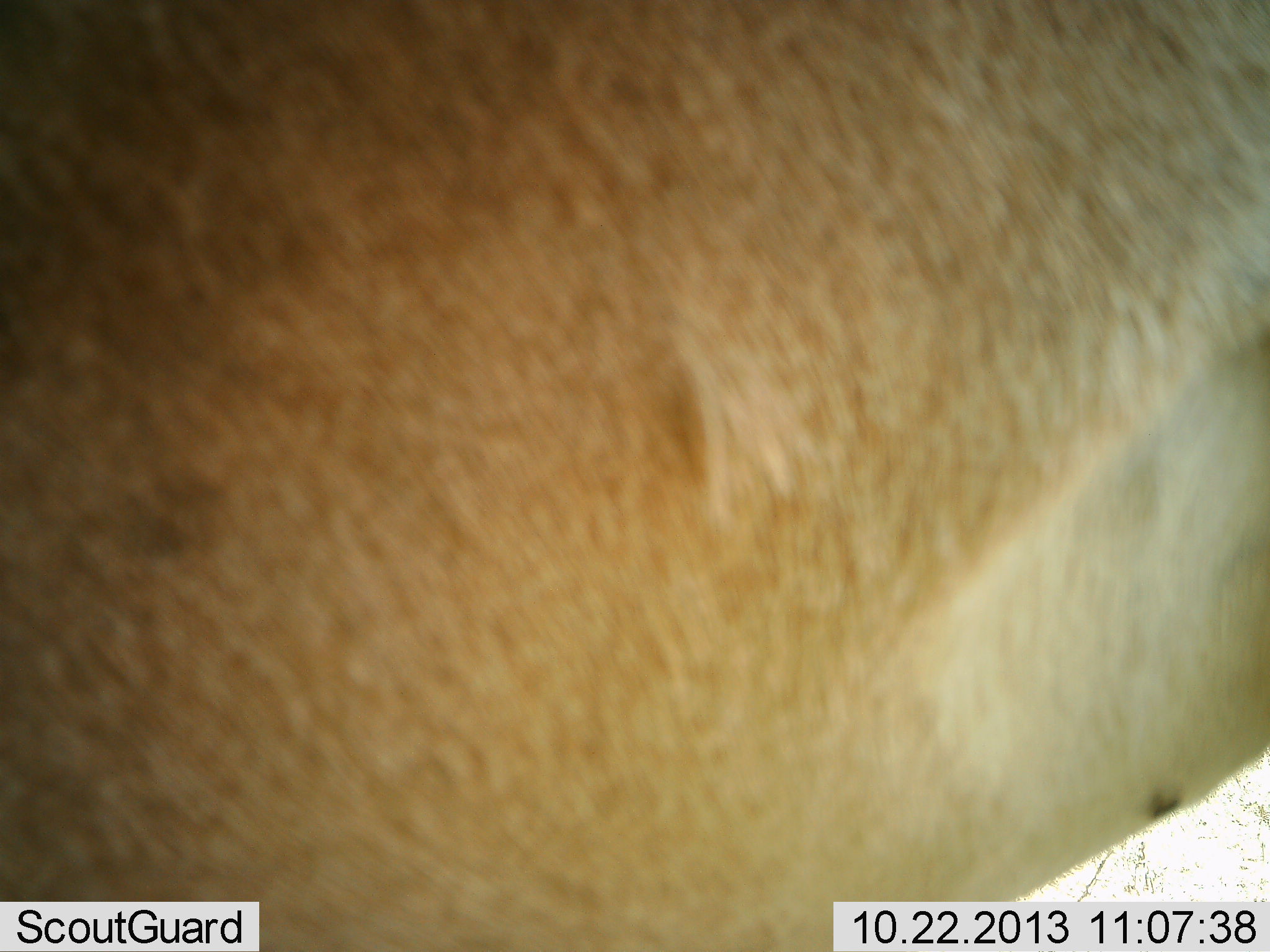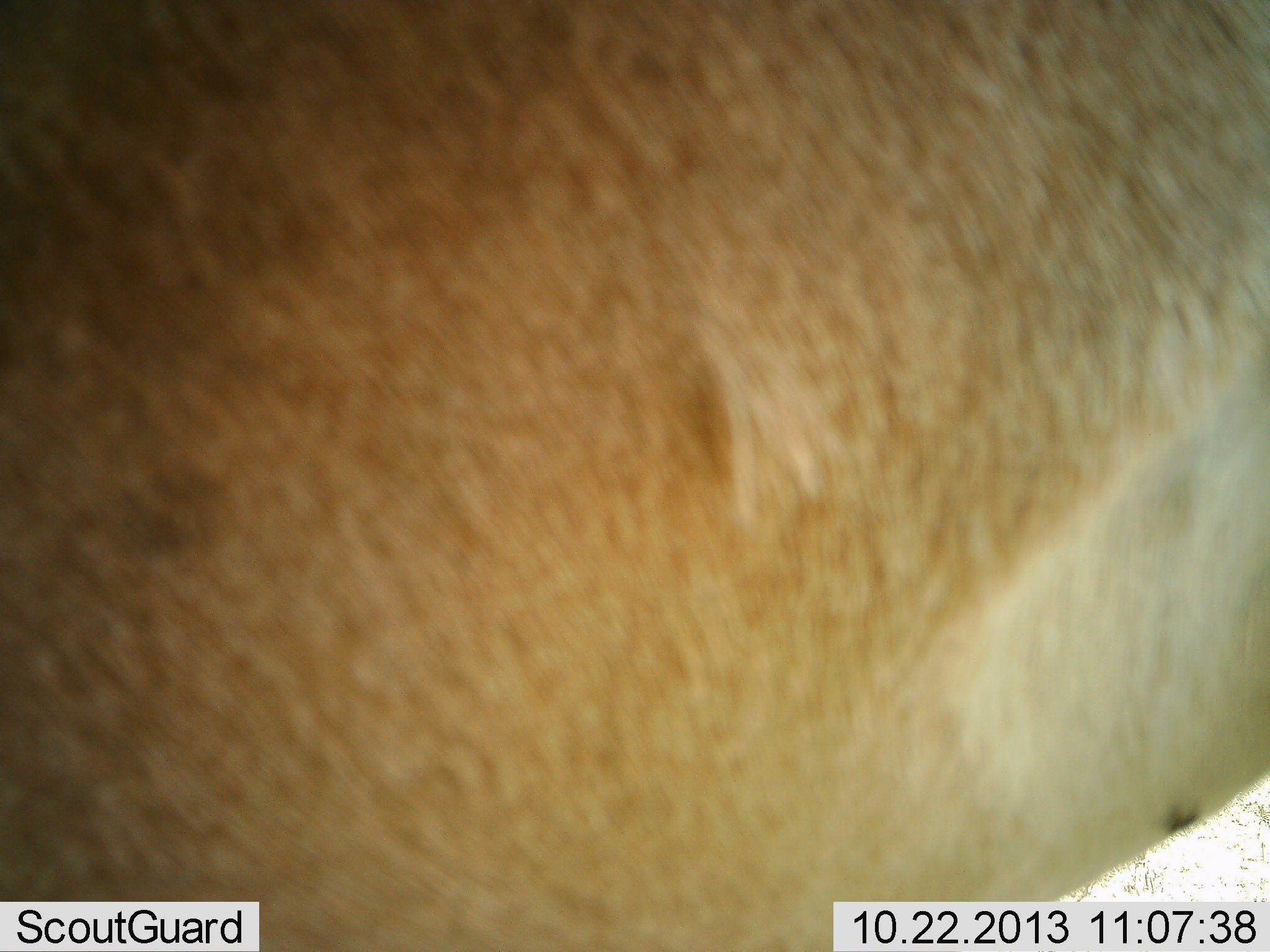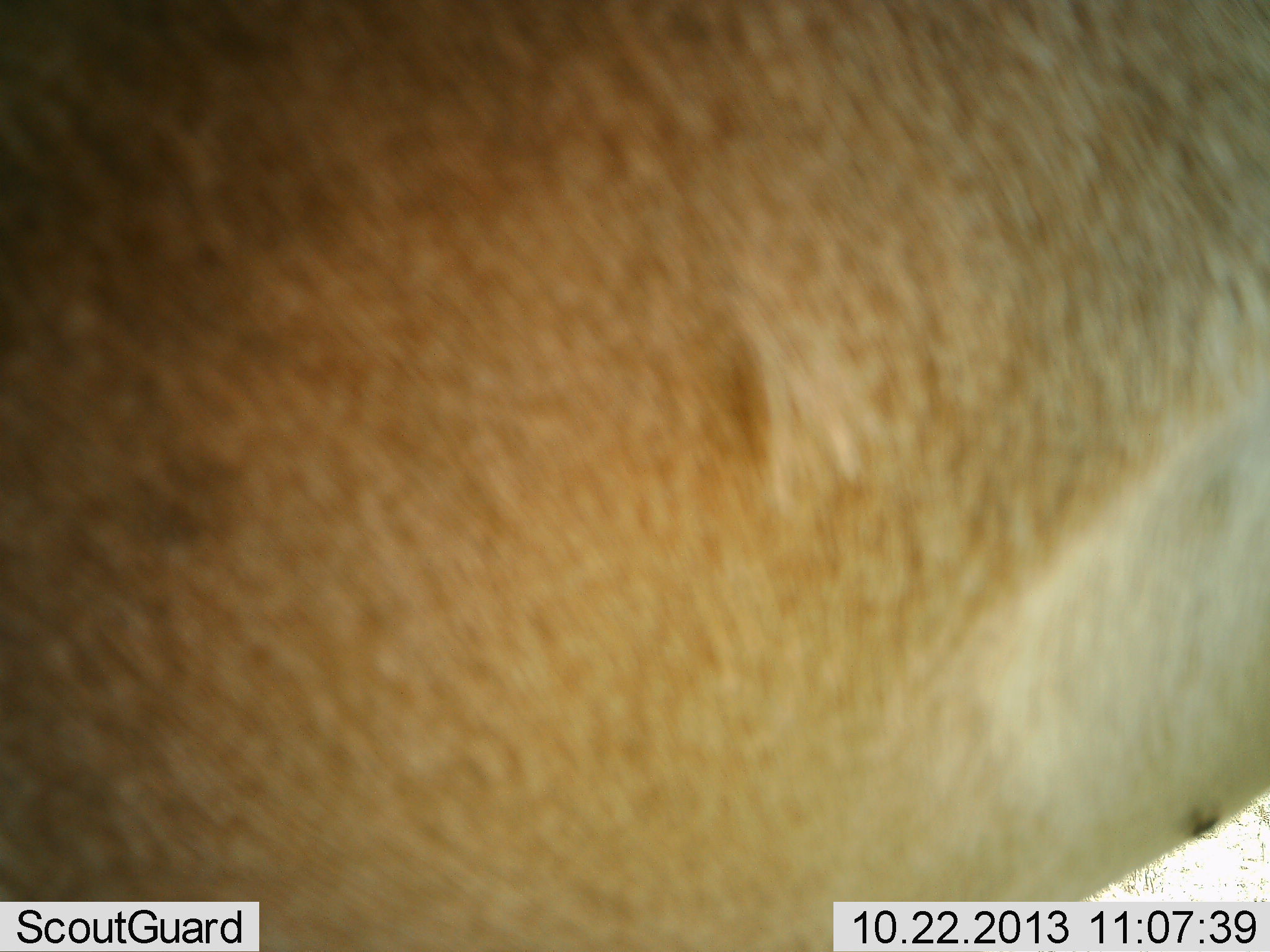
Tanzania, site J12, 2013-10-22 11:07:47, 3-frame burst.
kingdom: Animalia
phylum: Chordata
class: Mammalia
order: Artiodactyla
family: Bovidae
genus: Alcelaphus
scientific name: Alcelaphus buselaphus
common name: hartebeest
Hartebeest (Alcelaphus buselaphus), count 1. Behavior (volunteer vote fractions): standing 100%, resting 0%, moving 0%, interacting 0%. Young present (vote fraction): 0%. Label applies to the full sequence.